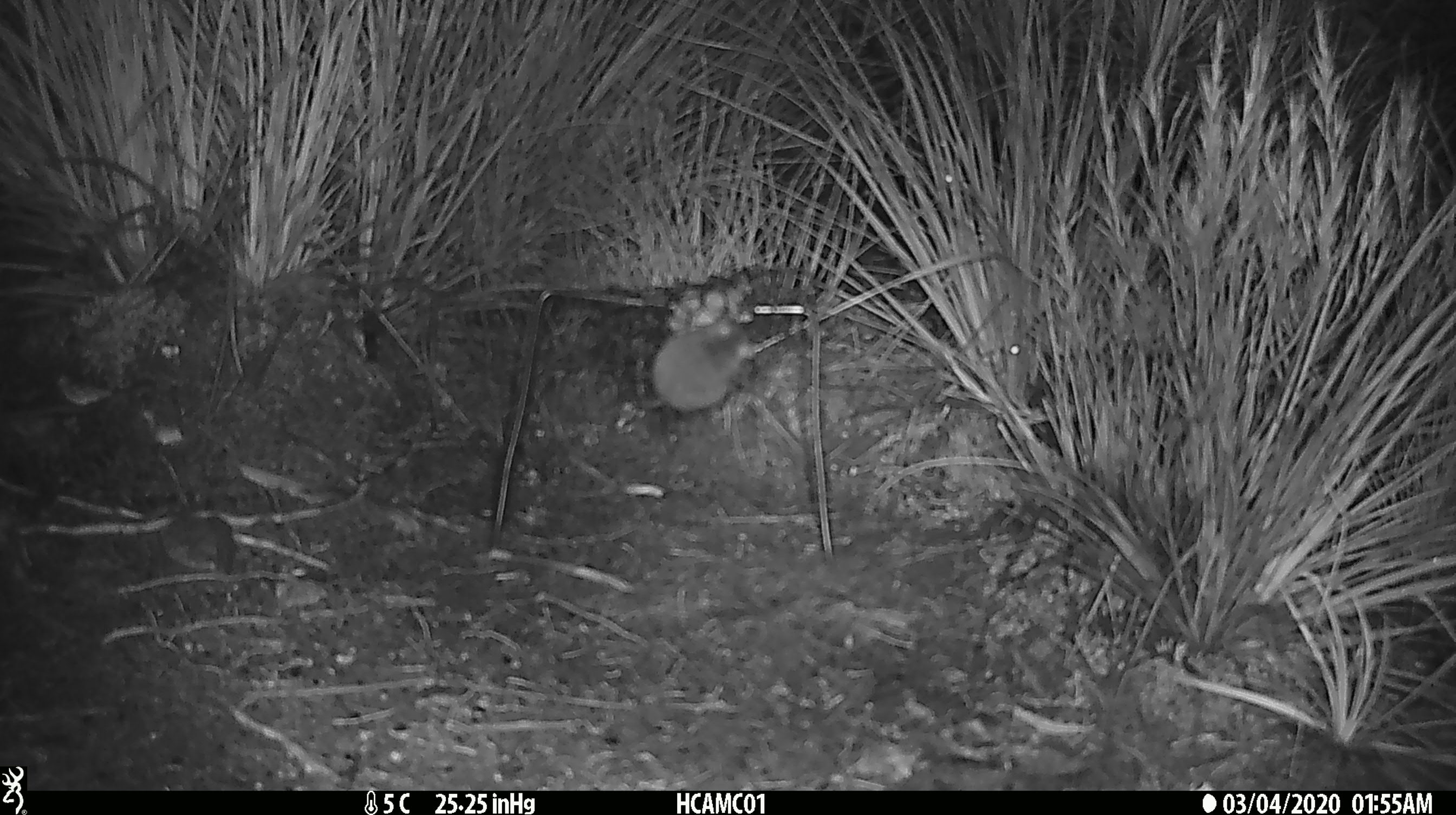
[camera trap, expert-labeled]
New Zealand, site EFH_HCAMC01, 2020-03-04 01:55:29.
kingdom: Animalia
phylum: Chordata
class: Mammalia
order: Rodentia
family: Muridae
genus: Mus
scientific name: Mus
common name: mouse